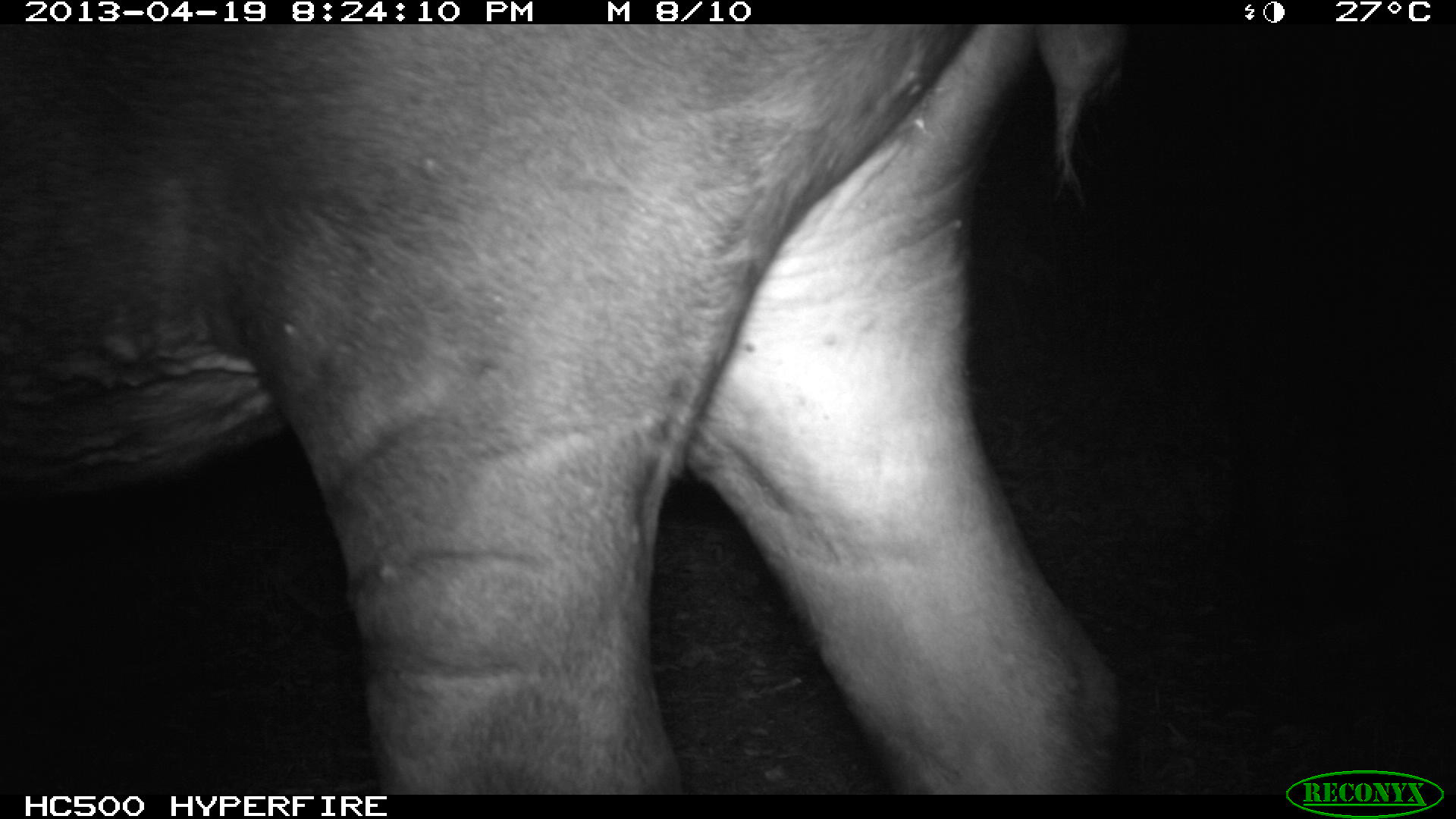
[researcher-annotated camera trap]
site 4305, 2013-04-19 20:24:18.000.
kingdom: Animalia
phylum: Chordata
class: Mammalia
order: Perissodactyla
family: Tapiridae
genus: Tapirus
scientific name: Tapirus bairdii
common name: baird's tapir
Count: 2.